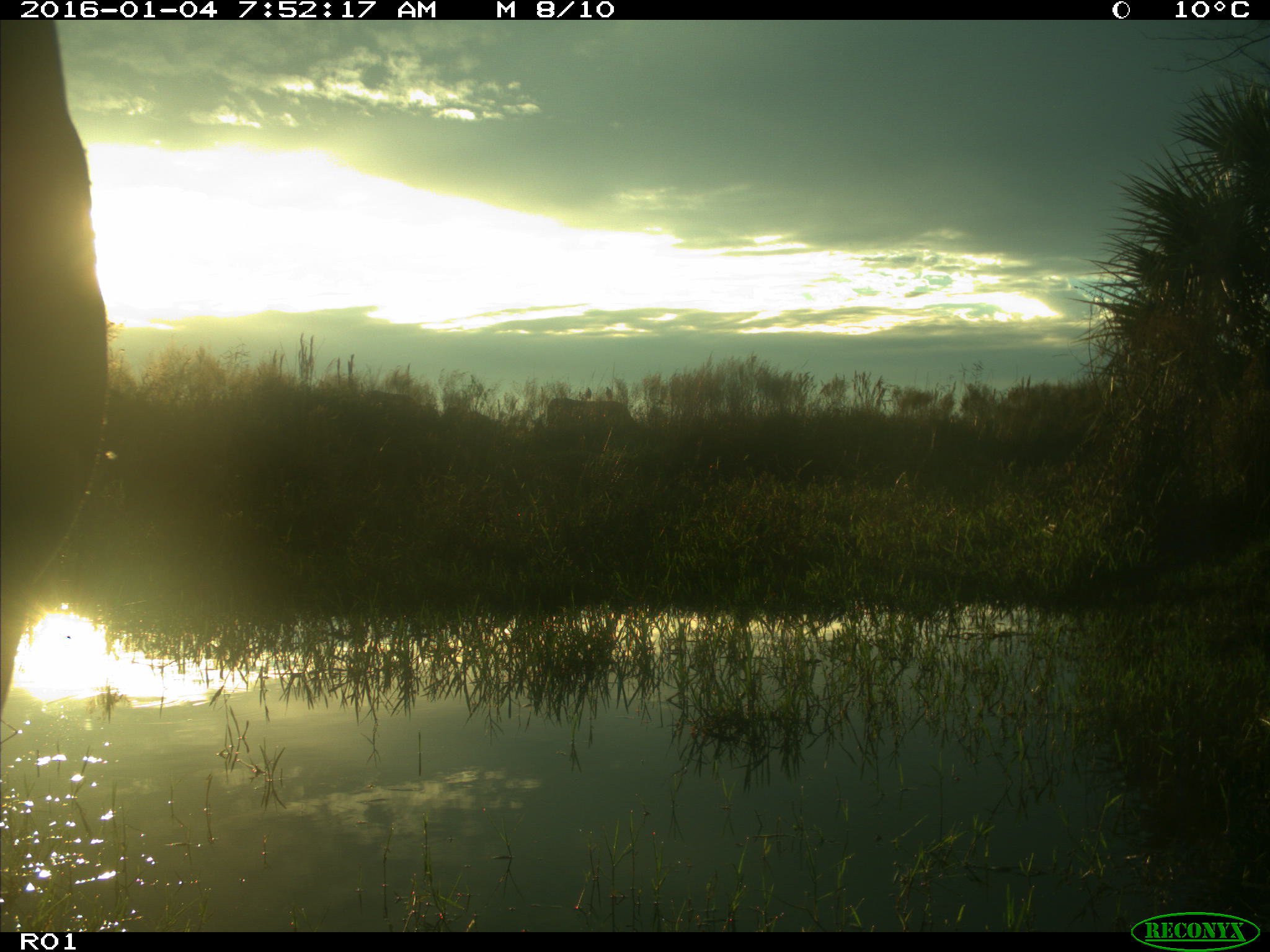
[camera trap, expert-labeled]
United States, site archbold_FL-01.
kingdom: Animalia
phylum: Chordata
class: Mammalia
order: Artiodactyla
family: Bovidae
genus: Bos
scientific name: Bos taurus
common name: domestic cow